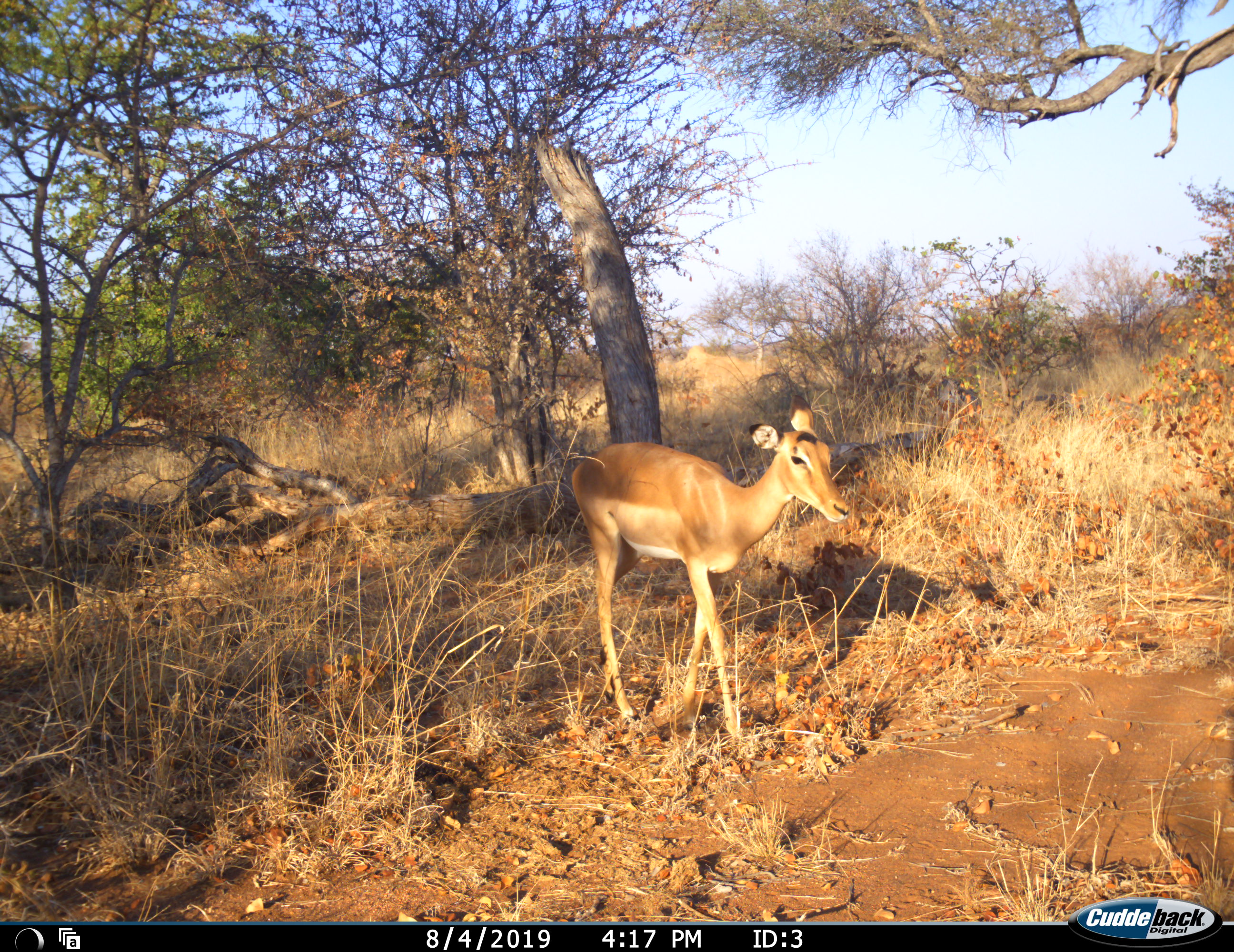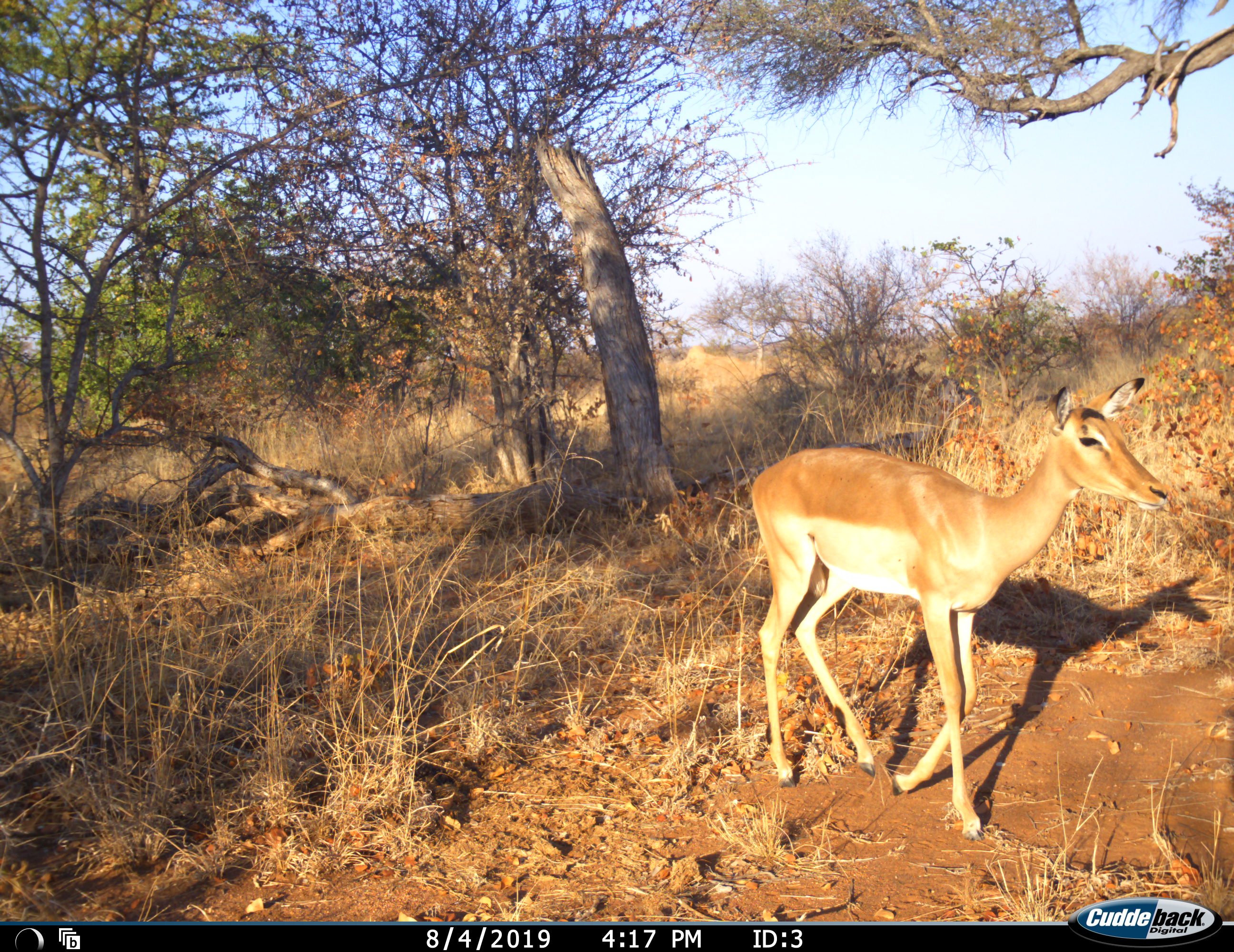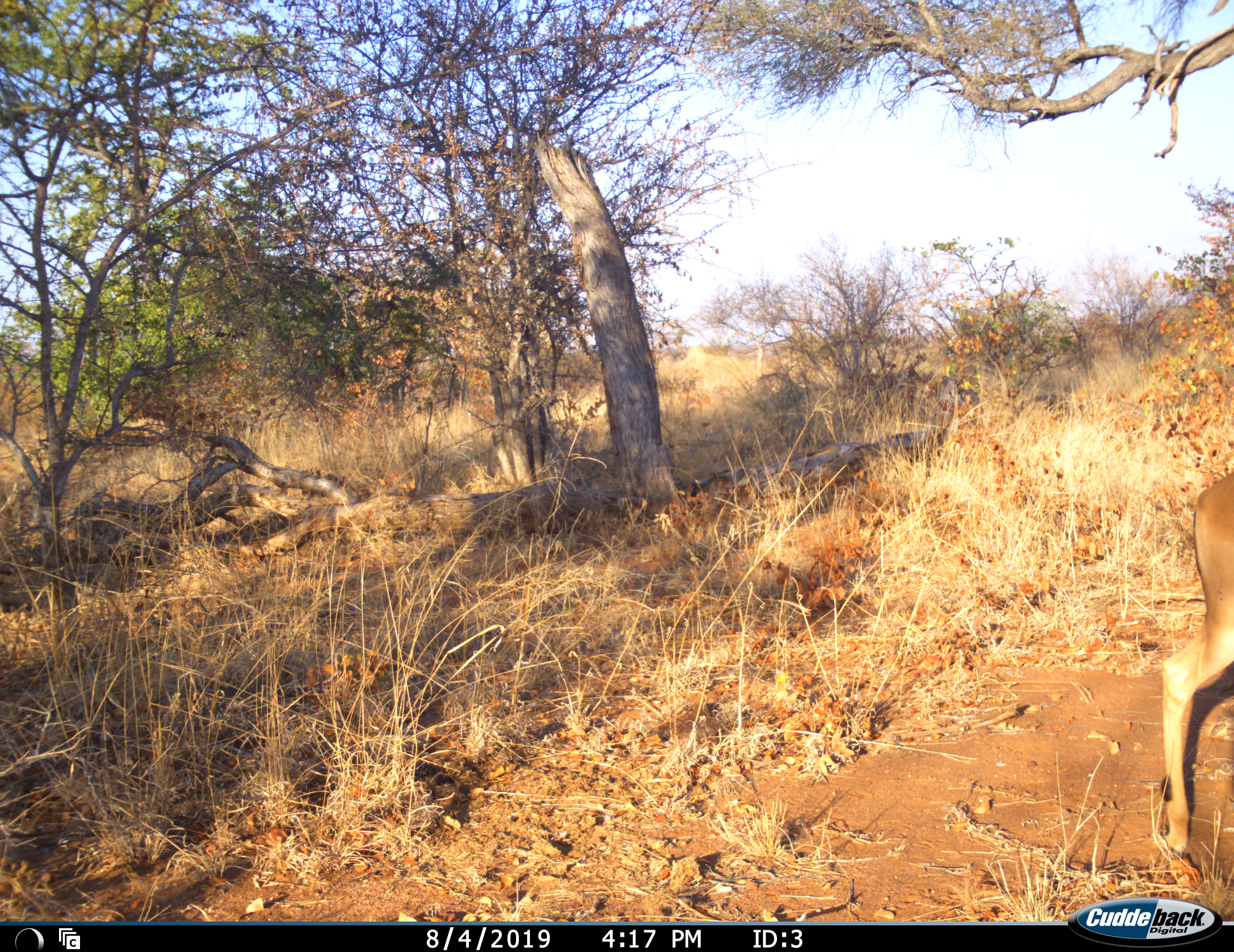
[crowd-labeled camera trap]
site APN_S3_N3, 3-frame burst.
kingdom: Animalia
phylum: Chordata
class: Mammalia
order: Artiodactyla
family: Bovidae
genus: Aepyceros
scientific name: Aepyceros melampus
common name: impala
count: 1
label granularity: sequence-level